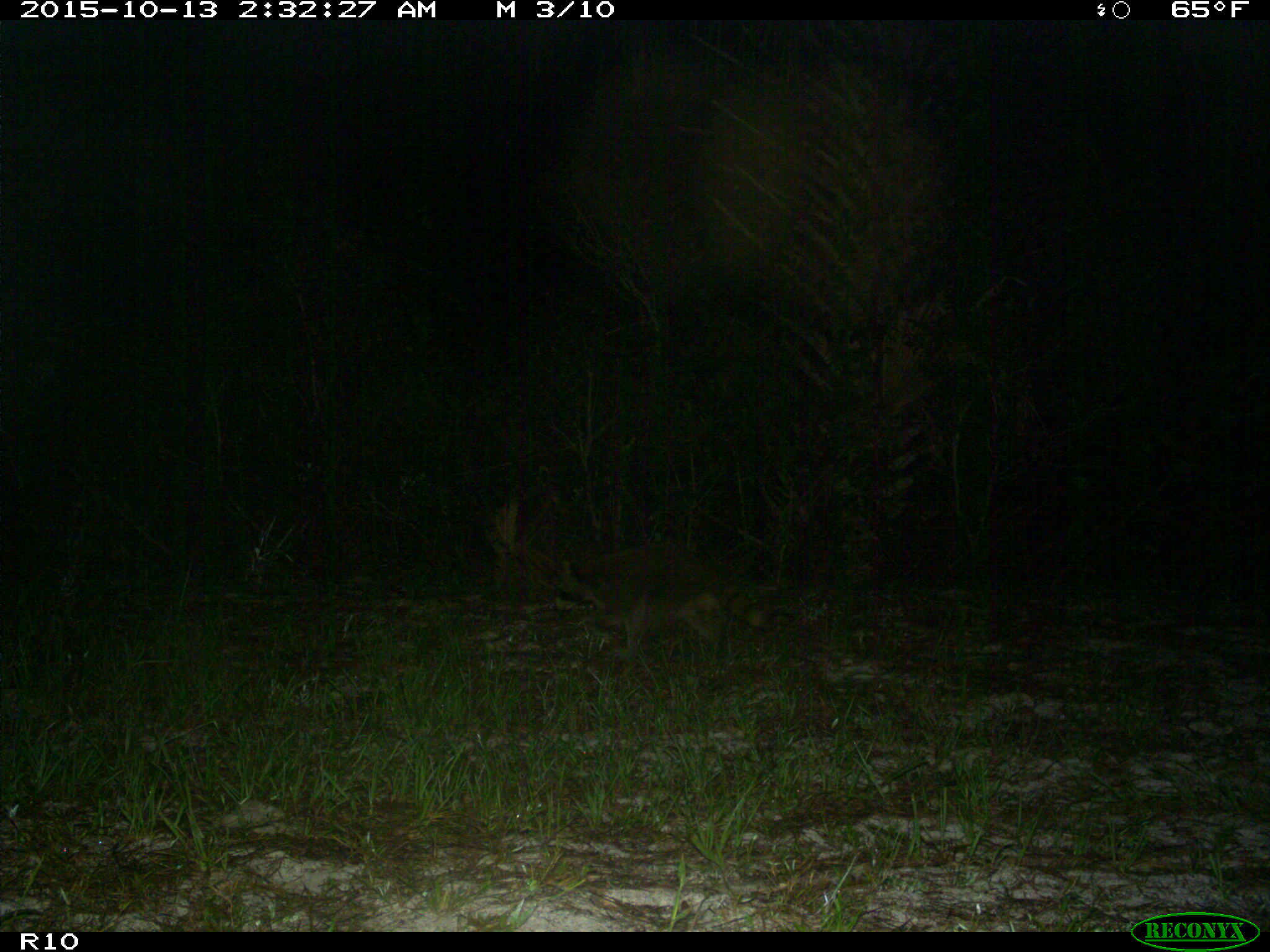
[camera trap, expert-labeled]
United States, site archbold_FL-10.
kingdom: Animalia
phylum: Chordata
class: Mammalia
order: Carnivora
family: Procyonidae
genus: Procyon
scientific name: Procyon lotor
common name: common raccoon